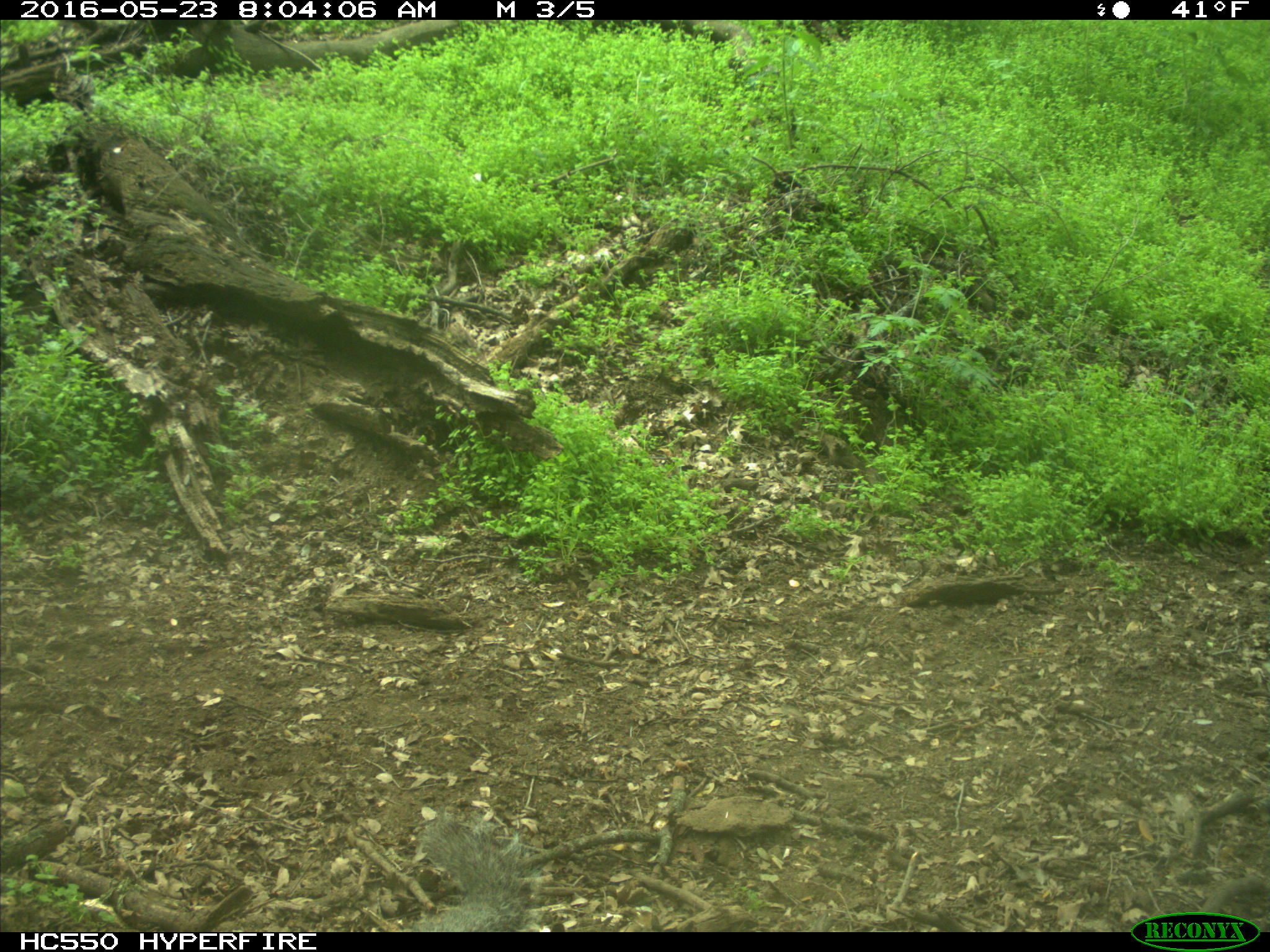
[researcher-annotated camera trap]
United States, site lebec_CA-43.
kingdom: Animalia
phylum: Chordata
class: Mammalia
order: Rodentia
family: Sciuridae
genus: Sciurus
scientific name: Sciurus carolinensis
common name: eastern gray squirrel